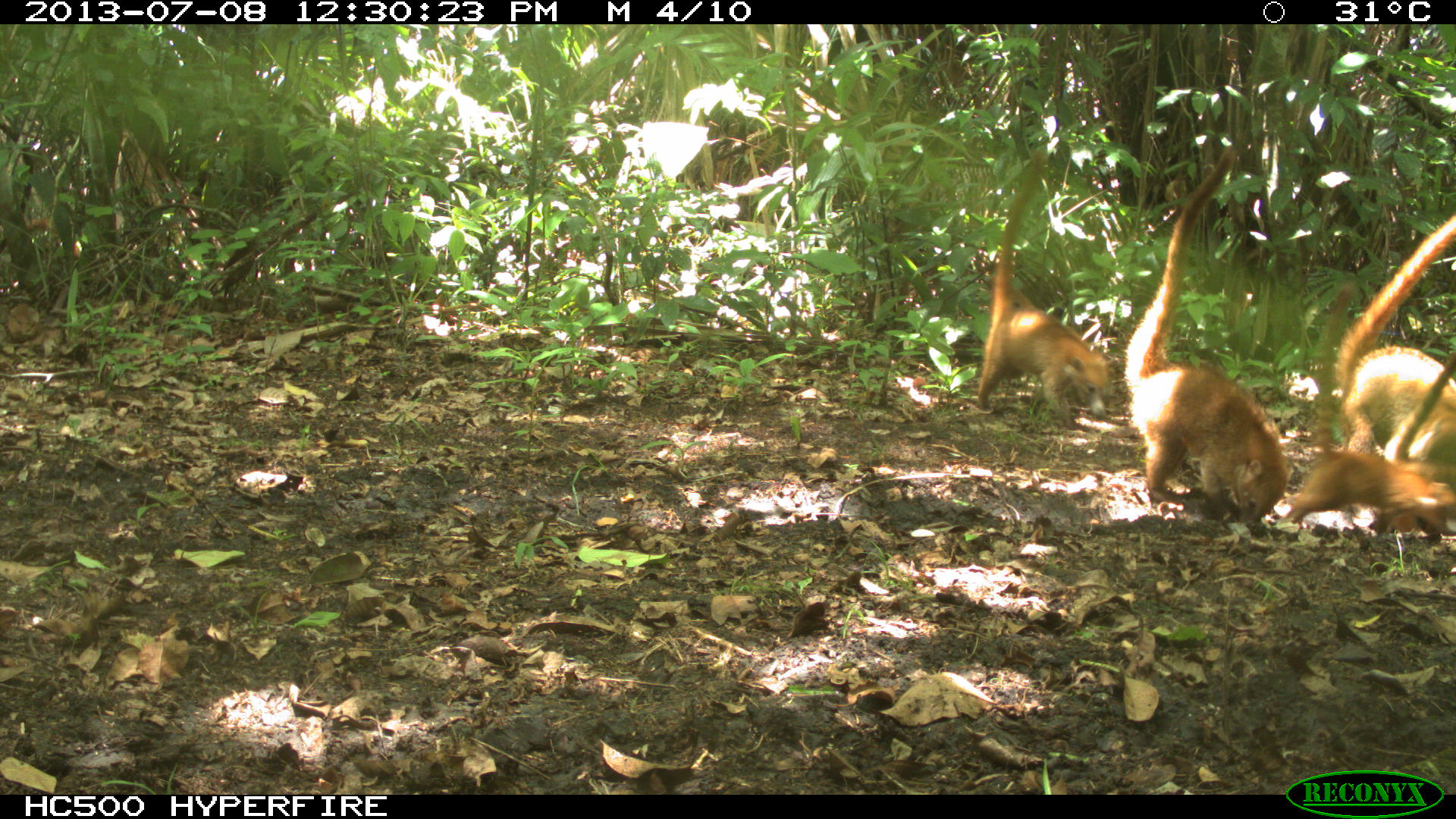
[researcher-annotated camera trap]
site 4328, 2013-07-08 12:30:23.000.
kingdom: Animalia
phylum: Chordata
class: Mammalia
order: Carnivora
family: Procyonidae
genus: Nasua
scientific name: Nasua narica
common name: white-nosed coati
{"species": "Nasua narica (white-nosed coati)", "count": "4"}